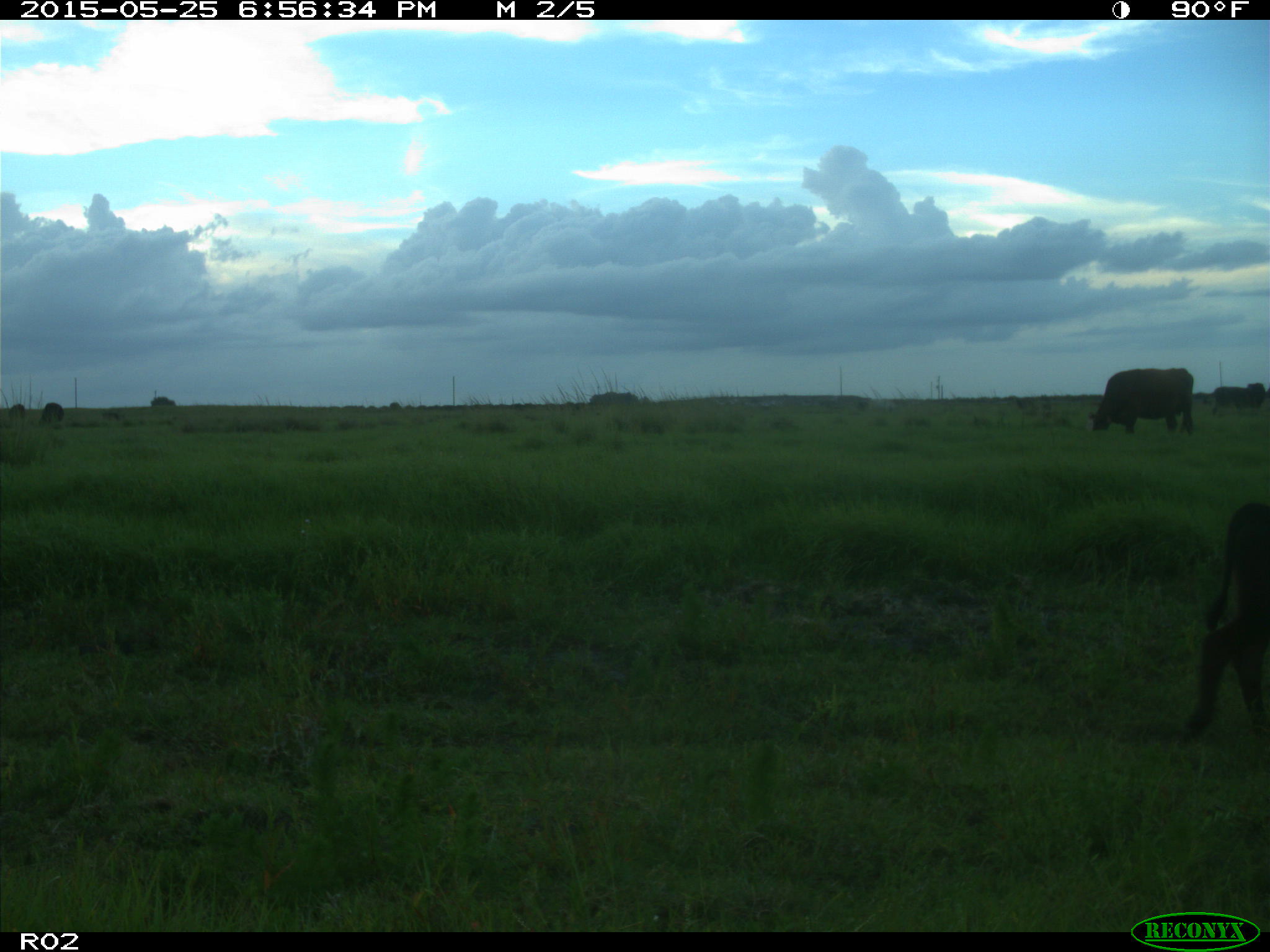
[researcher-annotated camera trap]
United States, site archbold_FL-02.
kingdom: Animalia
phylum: Chordata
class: Mammalia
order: Artiodactyla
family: Bovidae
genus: Bos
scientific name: Bos taurus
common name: domestic cow